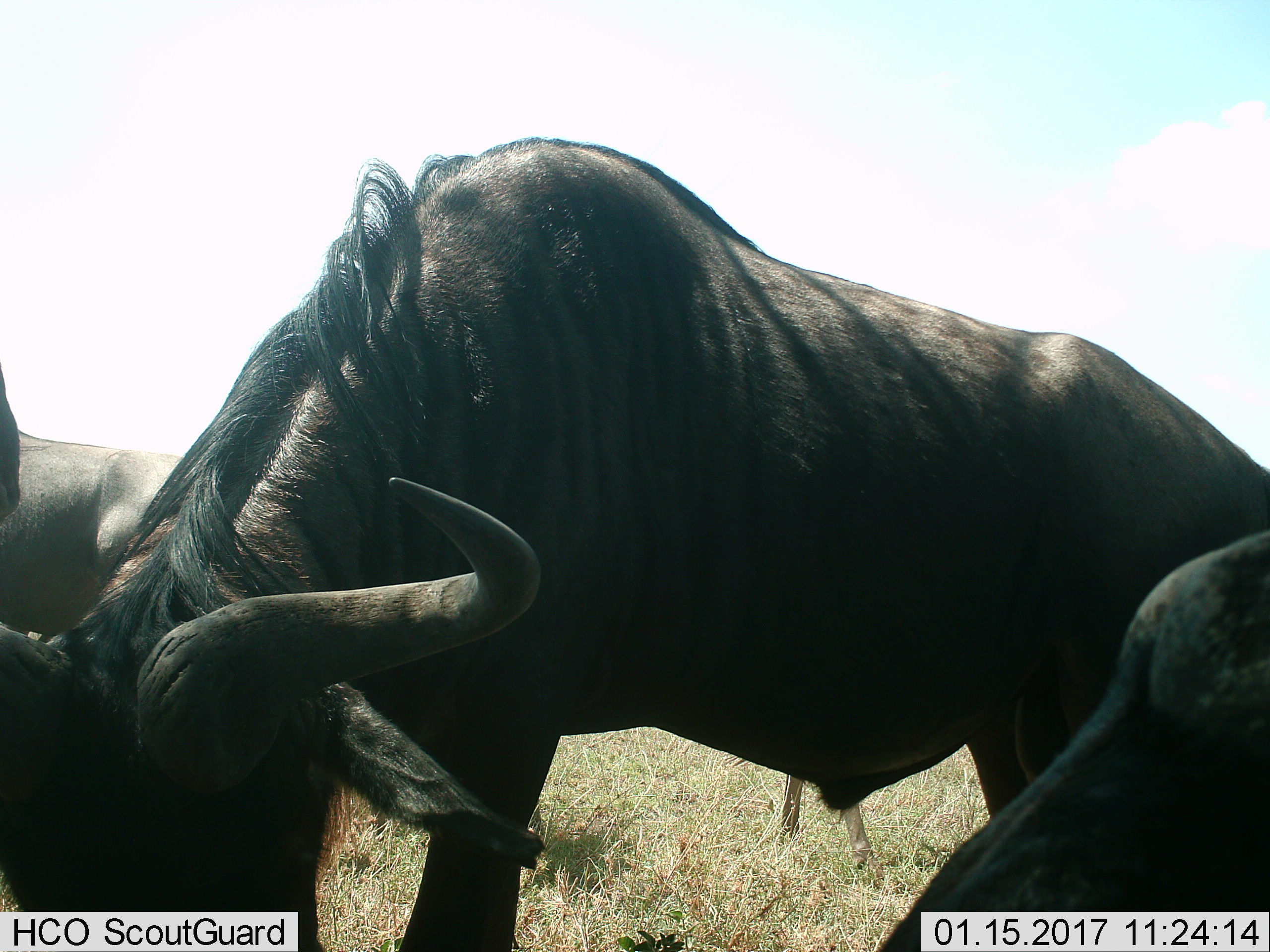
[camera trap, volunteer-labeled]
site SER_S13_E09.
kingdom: Animalia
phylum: Chordata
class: Mammalia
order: Artiodactyla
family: Bovidae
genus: Connochaetes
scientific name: Connochaetes taurinus taurinus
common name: blue wildebeest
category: wildebeestblue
Wildebeestblue (blue wildebeest) (Connochaetes taurinus taurinus), count 3. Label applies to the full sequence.